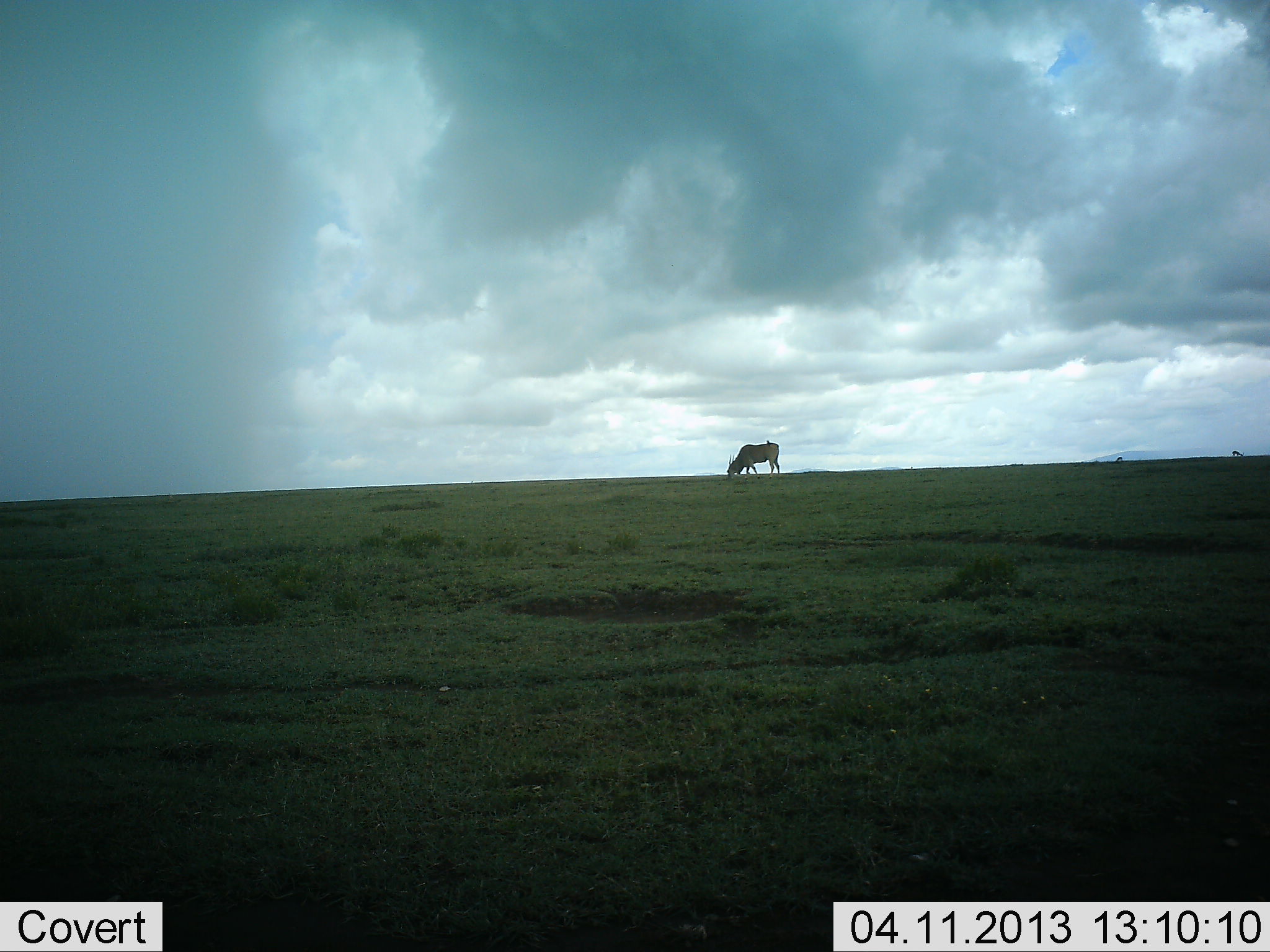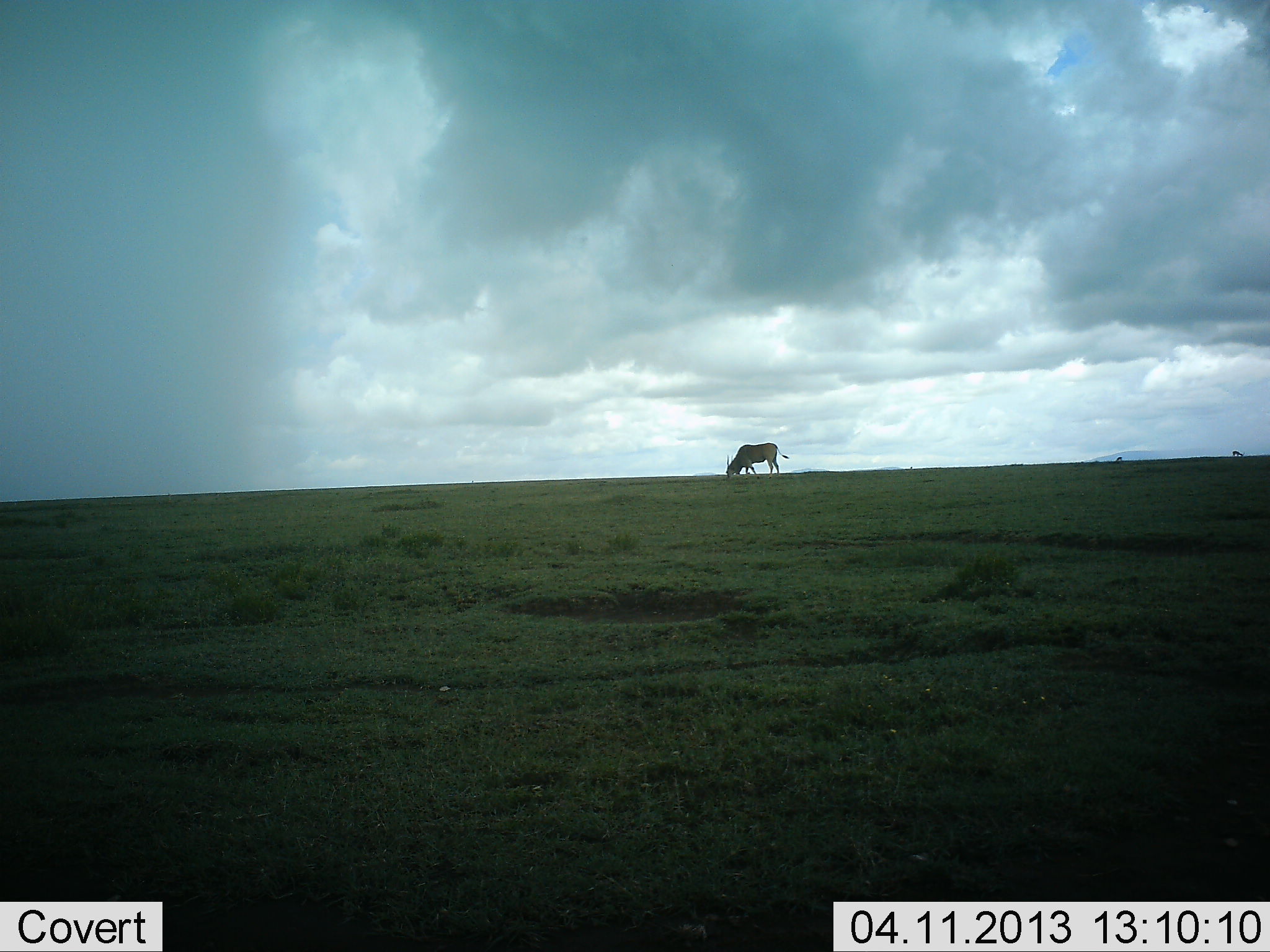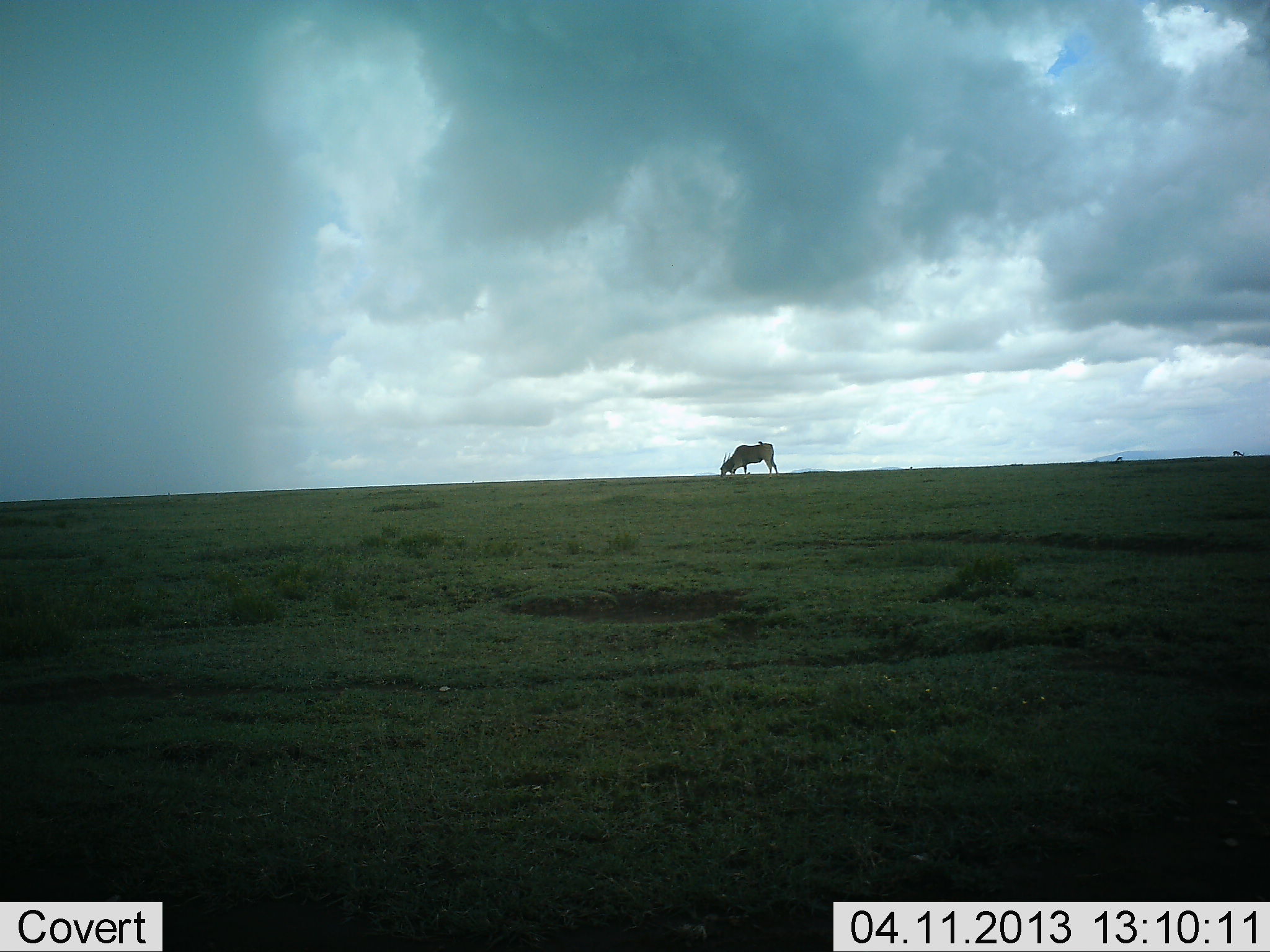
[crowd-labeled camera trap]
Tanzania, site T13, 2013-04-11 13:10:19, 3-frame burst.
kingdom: Animalia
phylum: Chordata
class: Mammalia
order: Artiodactyla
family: Bovidae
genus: Tragelaphus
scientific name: Tragelaphus oryx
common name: eland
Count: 1.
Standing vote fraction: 41%.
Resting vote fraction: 0%.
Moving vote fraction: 0%.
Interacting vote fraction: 0%.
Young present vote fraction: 0%.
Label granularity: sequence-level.